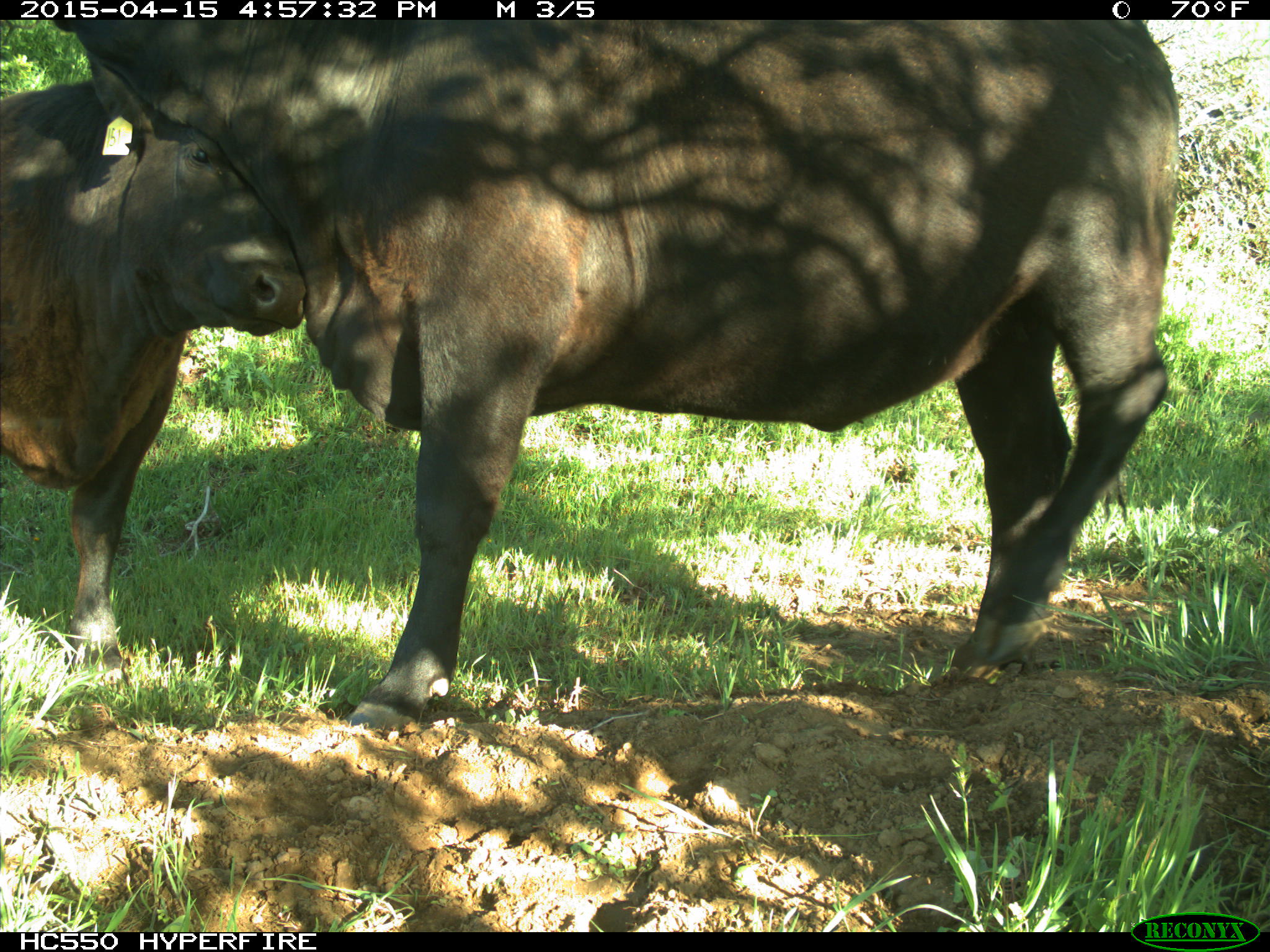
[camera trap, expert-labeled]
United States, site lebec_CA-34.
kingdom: Animalia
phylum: Chordata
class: Mammalia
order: Artiodactyla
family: Bovidae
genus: Bos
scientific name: Bos taurus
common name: domestic cow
Bos taurus (domestic cow).